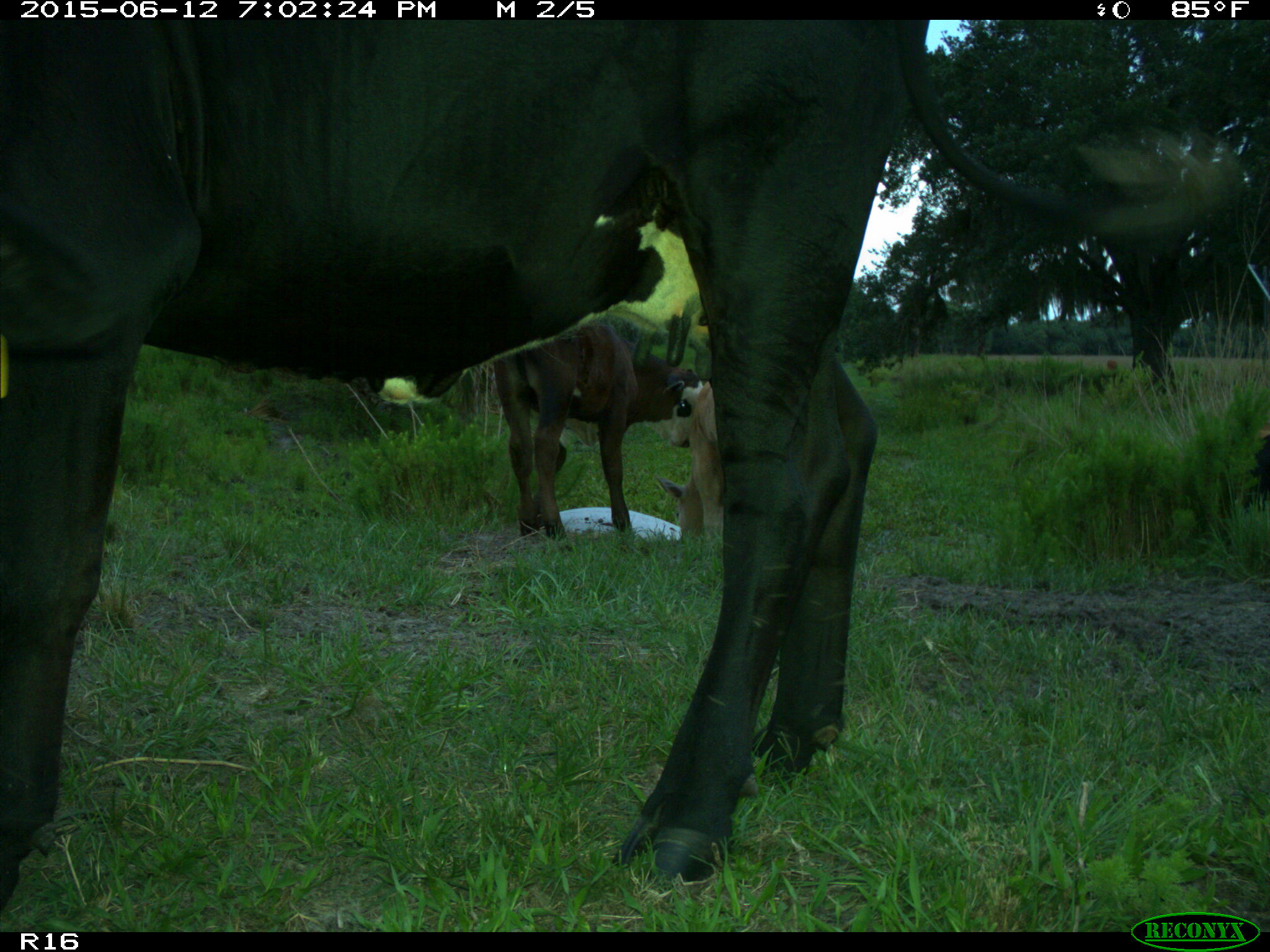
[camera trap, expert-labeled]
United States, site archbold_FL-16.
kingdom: Animalia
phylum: Chordata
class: Mammalia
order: Artiodactyla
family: Bovidae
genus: Bos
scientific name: Bos taurus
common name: domestic cow